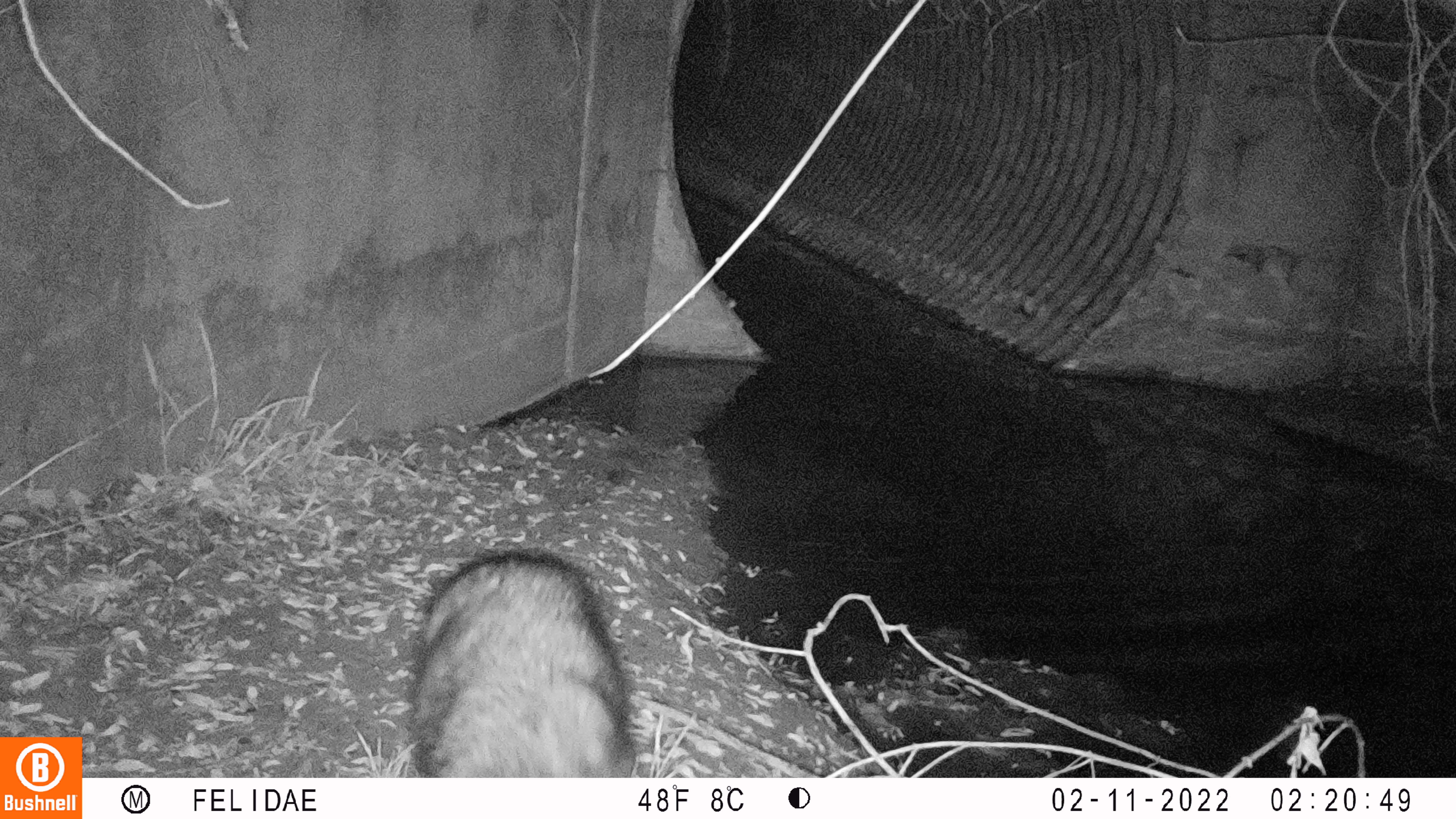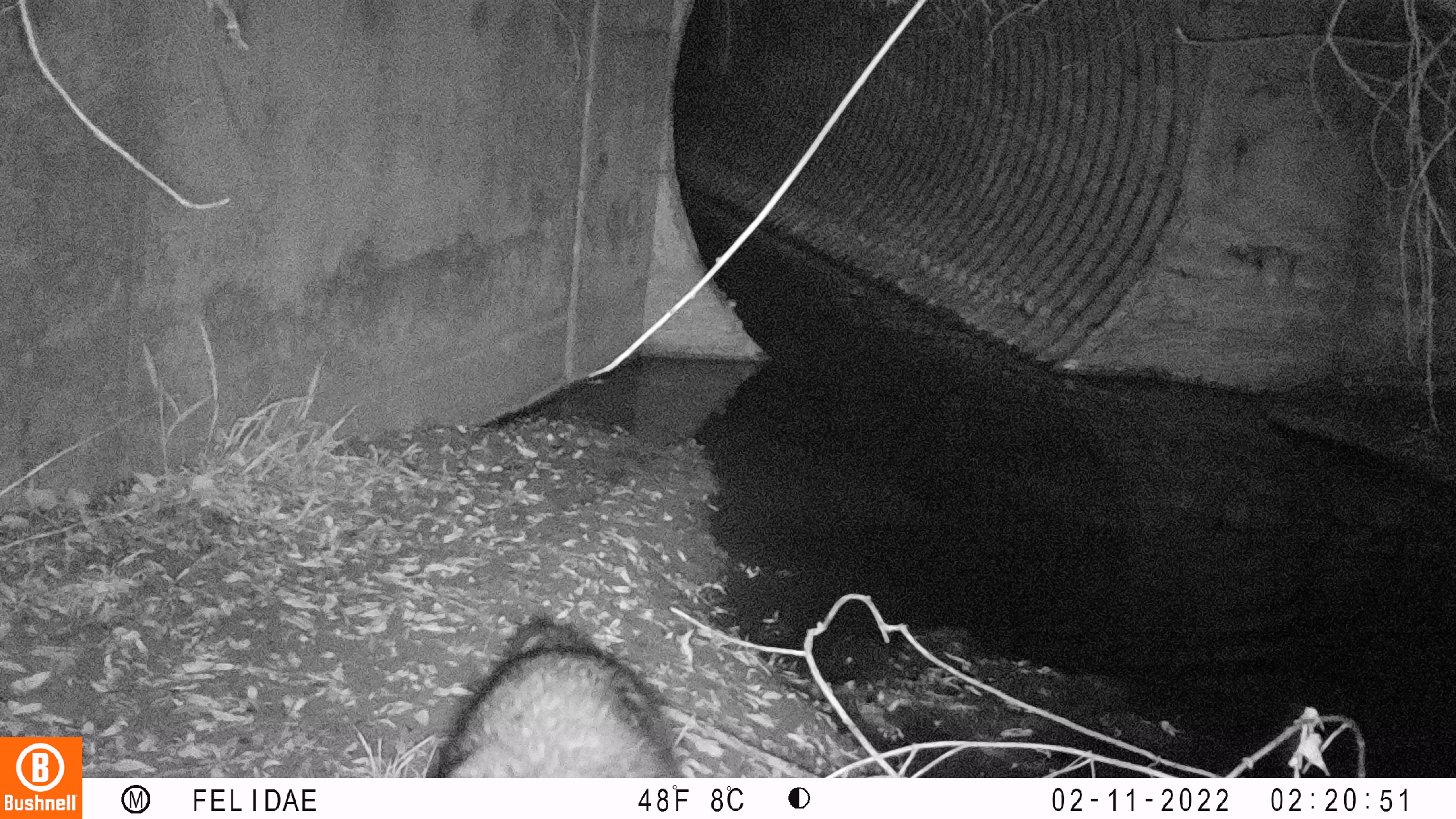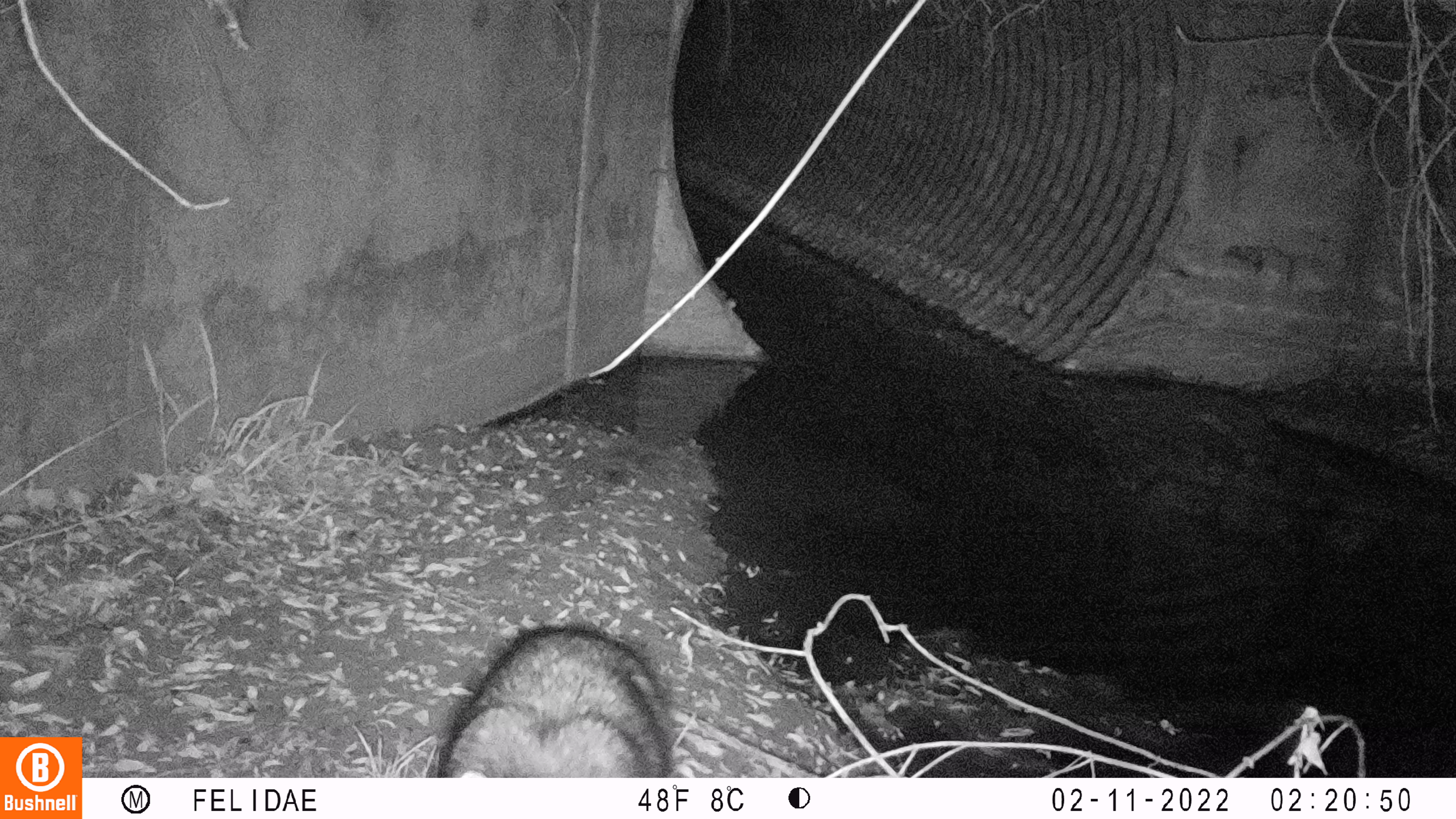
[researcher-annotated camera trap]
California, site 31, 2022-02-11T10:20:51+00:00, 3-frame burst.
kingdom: Animalia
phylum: Chordata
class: Mammalia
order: Carnivora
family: Procyonidae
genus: Procyon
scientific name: Procyon lotor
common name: raccoon